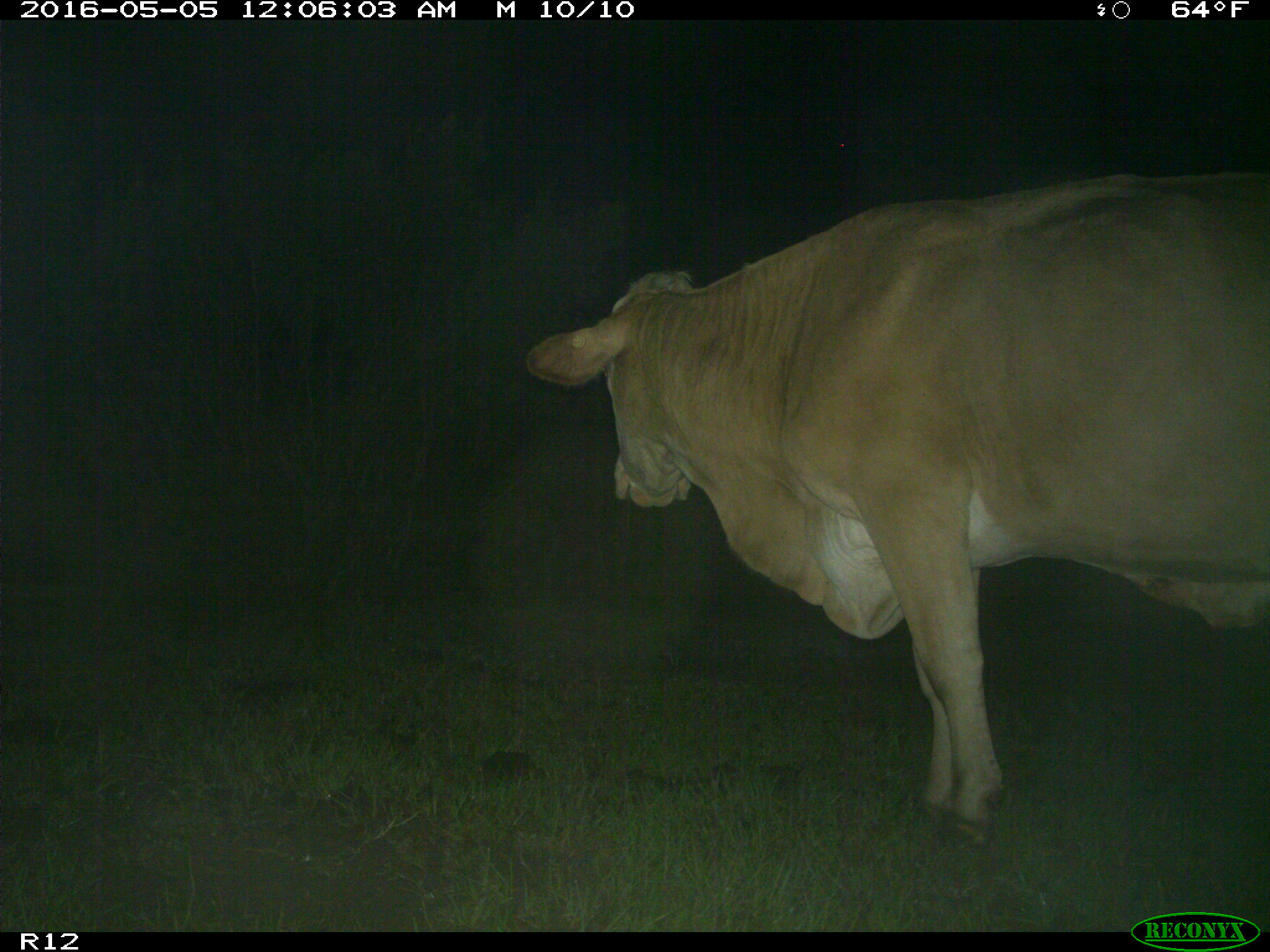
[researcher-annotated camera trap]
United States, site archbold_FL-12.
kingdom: Animalia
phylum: Chordata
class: Mammalia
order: Artiodactyla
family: Bovidae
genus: Bos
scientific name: Bos taurus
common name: domestic cow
Bos taurus (domestic cow).